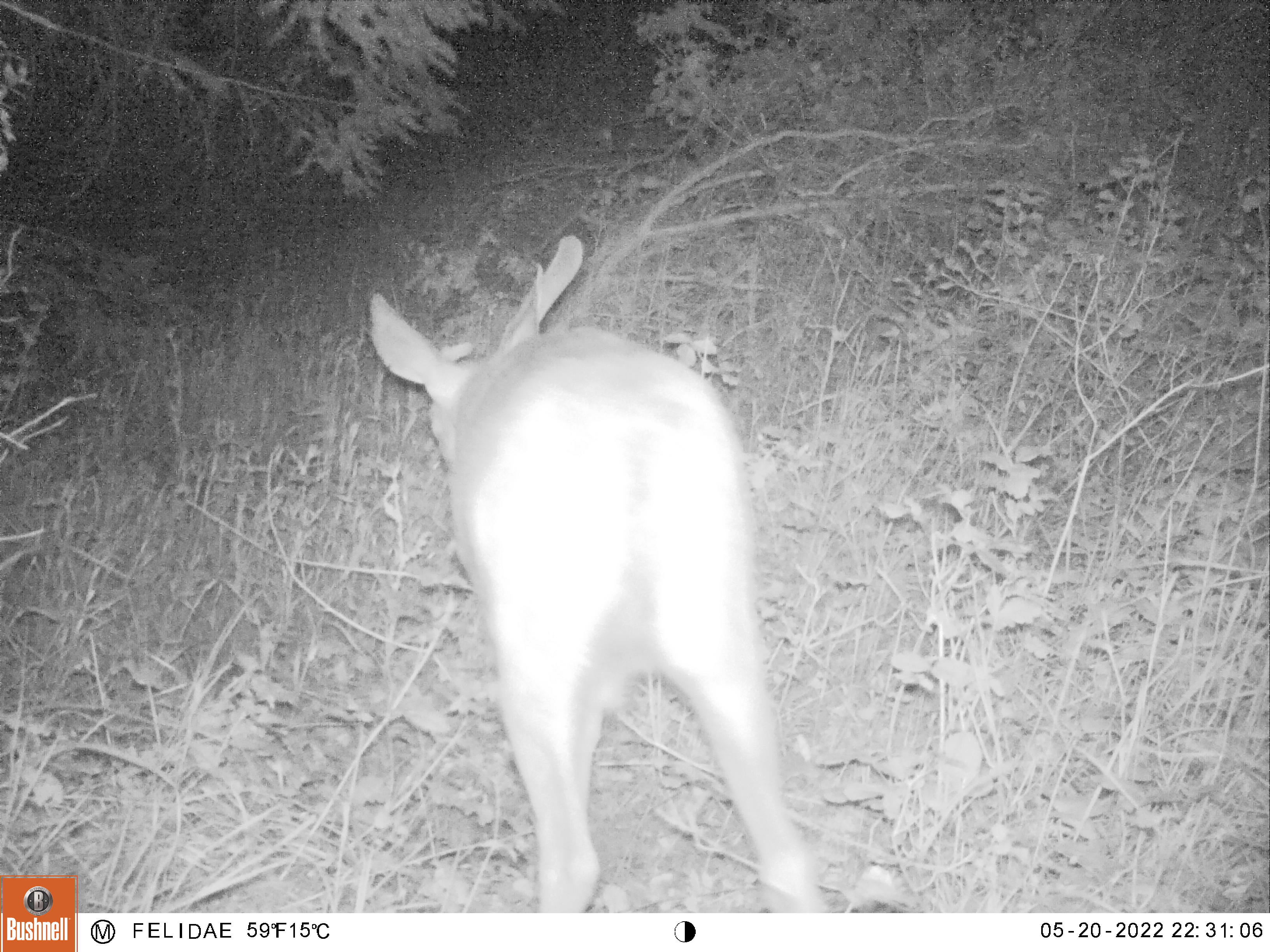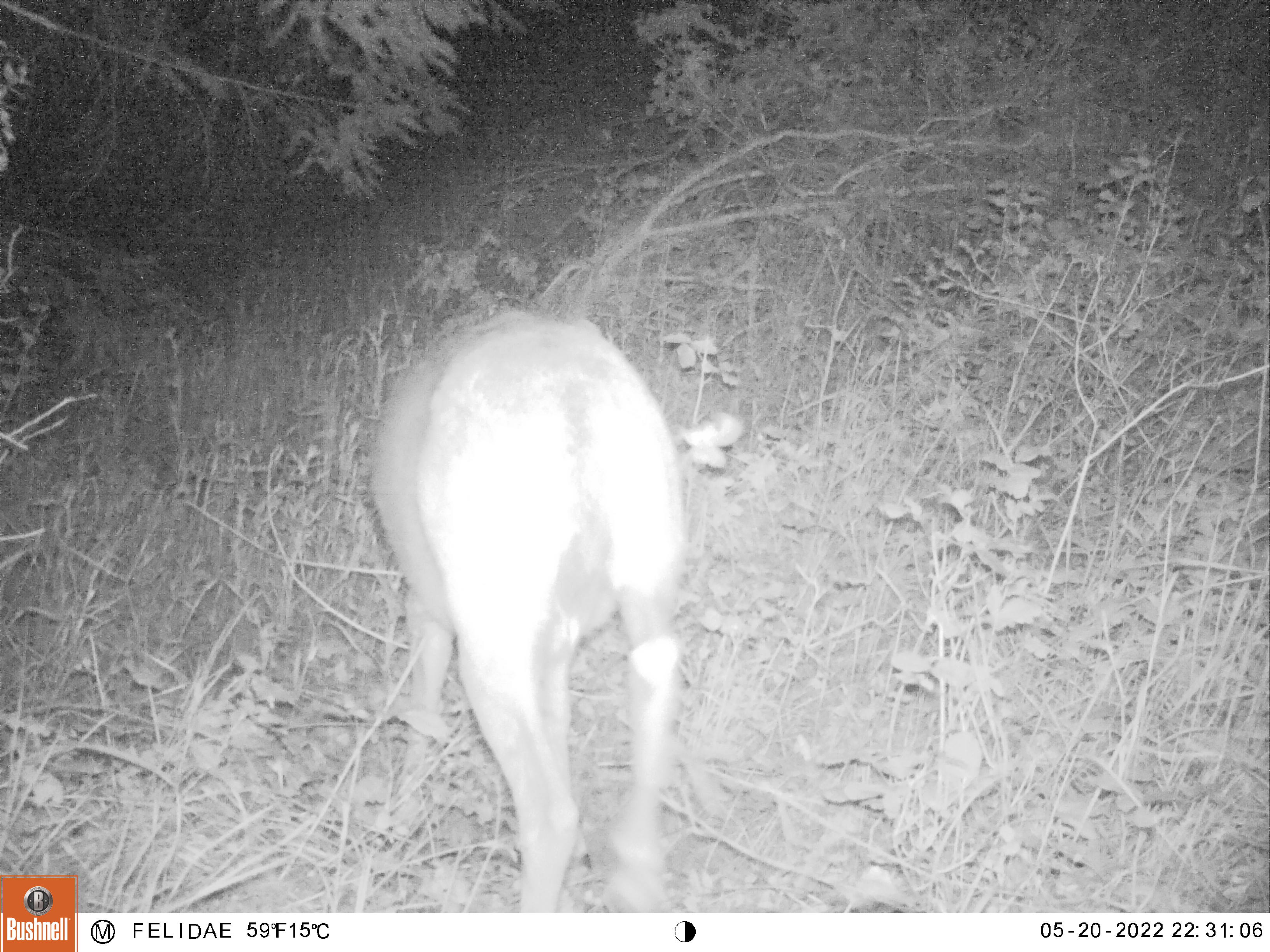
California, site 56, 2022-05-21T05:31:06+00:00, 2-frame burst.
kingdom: Animalia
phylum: Chordata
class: Mammalia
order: Artiodactyla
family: Cervidae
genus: Odocoileus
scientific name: Odocoileus hemionus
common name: mule deer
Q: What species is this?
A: Mule deer (Odocoileus hemionus).